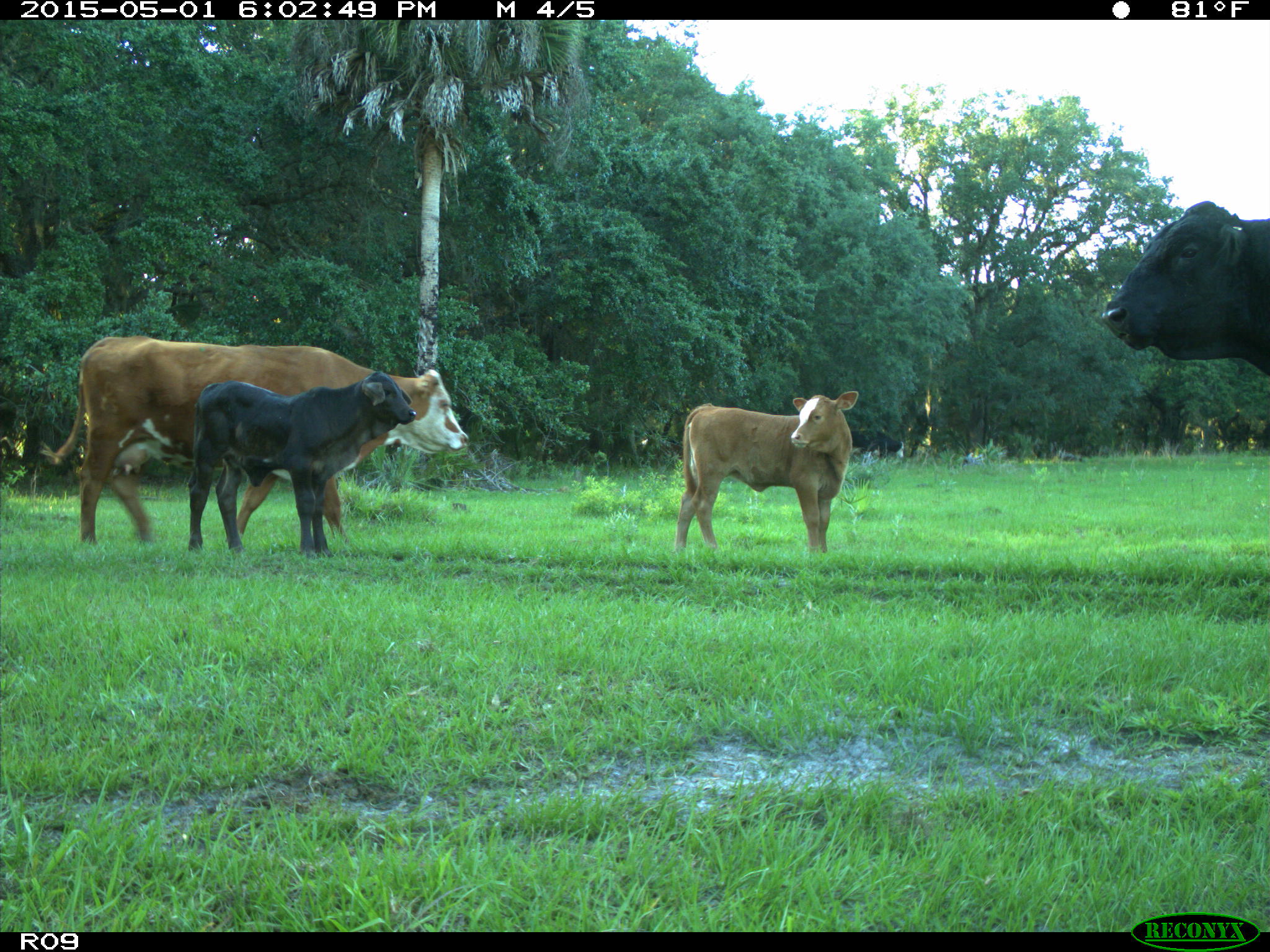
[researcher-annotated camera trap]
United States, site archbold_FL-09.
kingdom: Animalia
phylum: Chordata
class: Mammalia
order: Artiodactyla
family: Bovidae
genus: Bos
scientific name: Bos taurus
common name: domestic cow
Bos taurus (domestic cow).